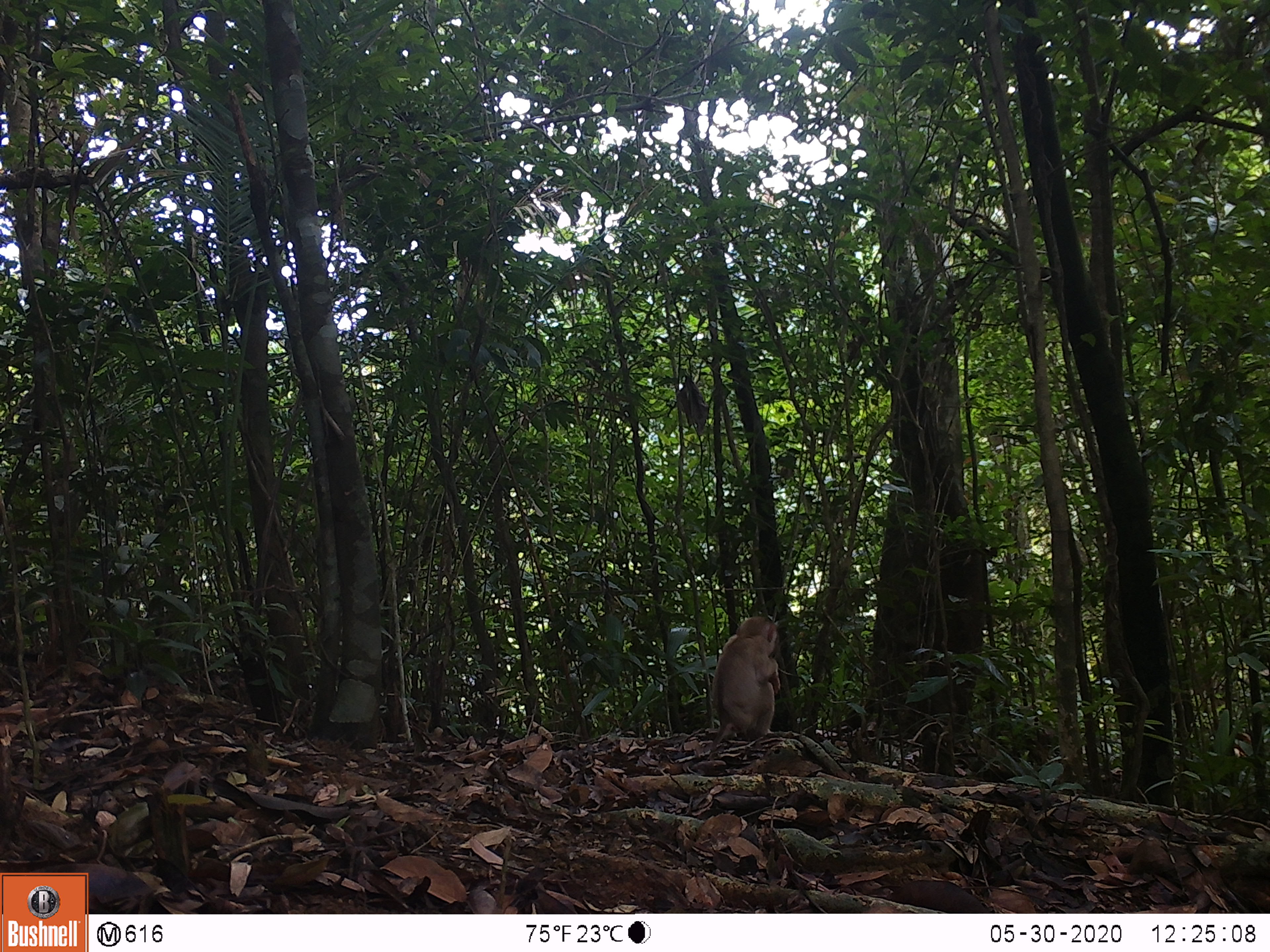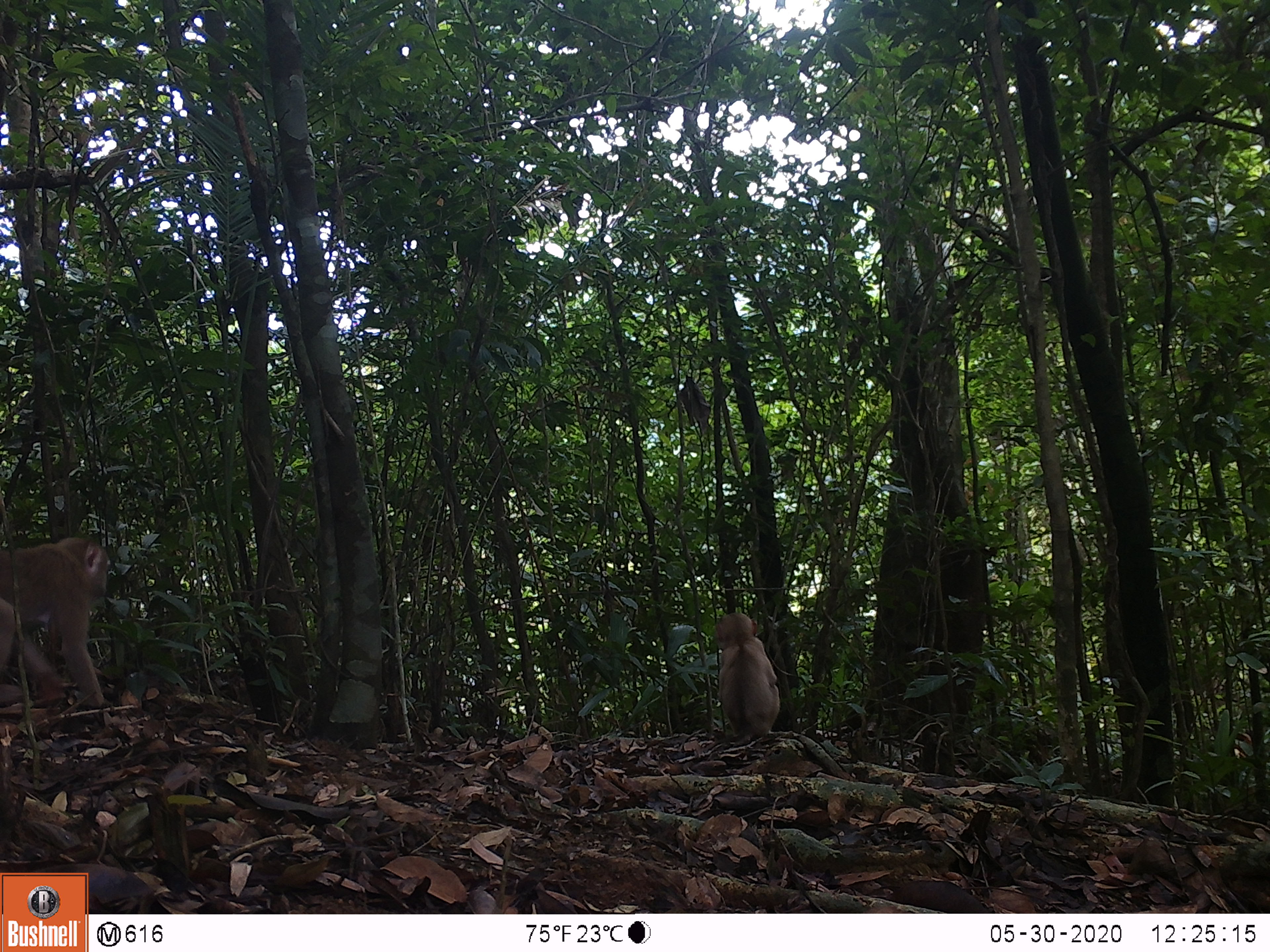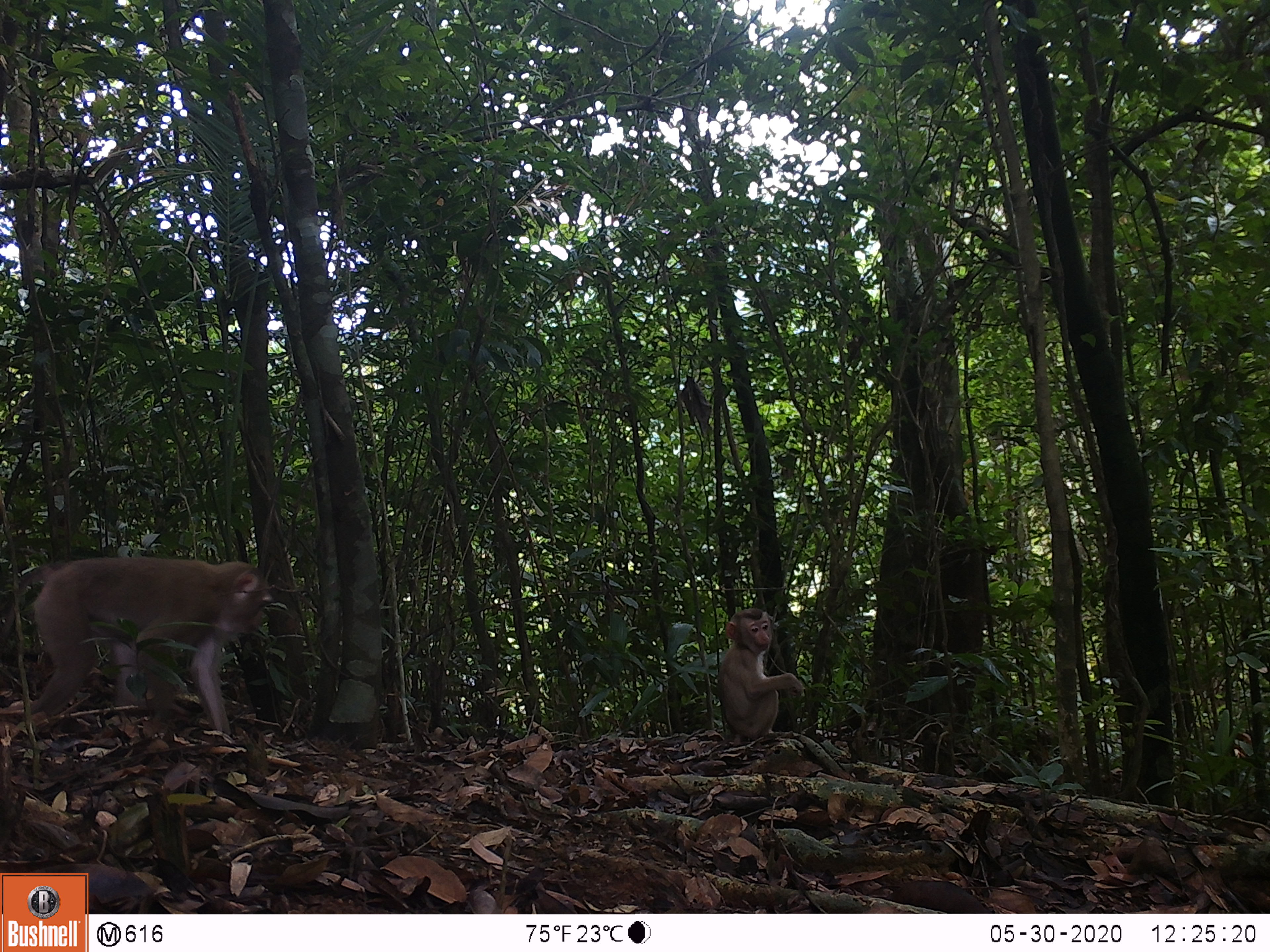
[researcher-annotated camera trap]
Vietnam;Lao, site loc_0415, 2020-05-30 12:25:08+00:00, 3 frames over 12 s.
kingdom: Animalia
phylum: Chordata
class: Mammalia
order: Primates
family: Cercopithecidae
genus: Macaca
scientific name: Macaca nemestrina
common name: pig-tailed macaque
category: pig tailed macaque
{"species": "pig tailed macaque (pig-tailed macaque) (Macaca nemestrina)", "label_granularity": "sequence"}